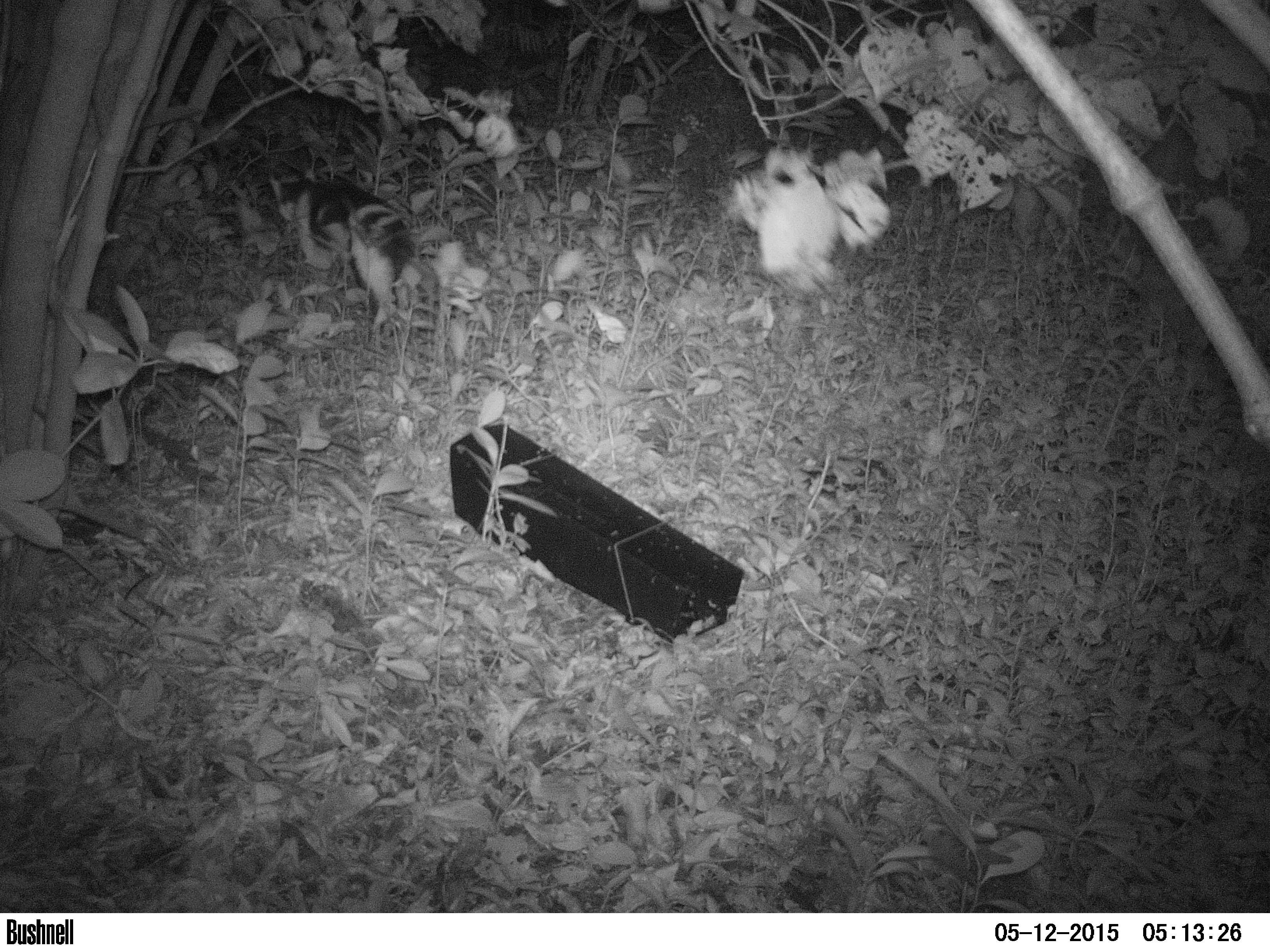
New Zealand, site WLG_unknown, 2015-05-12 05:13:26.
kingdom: Animalia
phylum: Chordata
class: Mammalia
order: Carnivora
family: Felidae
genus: Felis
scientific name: Felis catus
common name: domestic cat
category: cat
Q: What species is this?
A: Cat (domestic cat) (Felis catus).